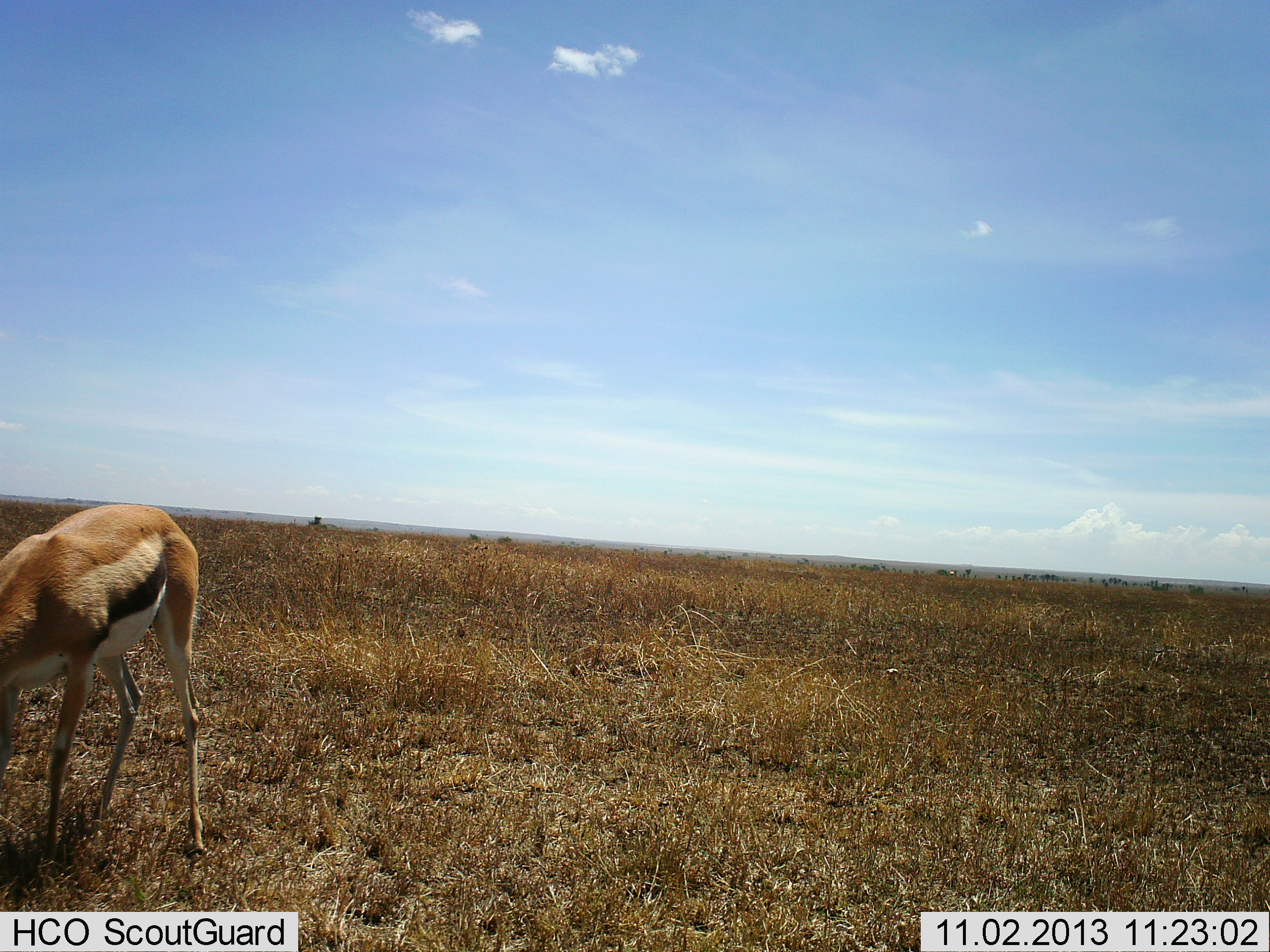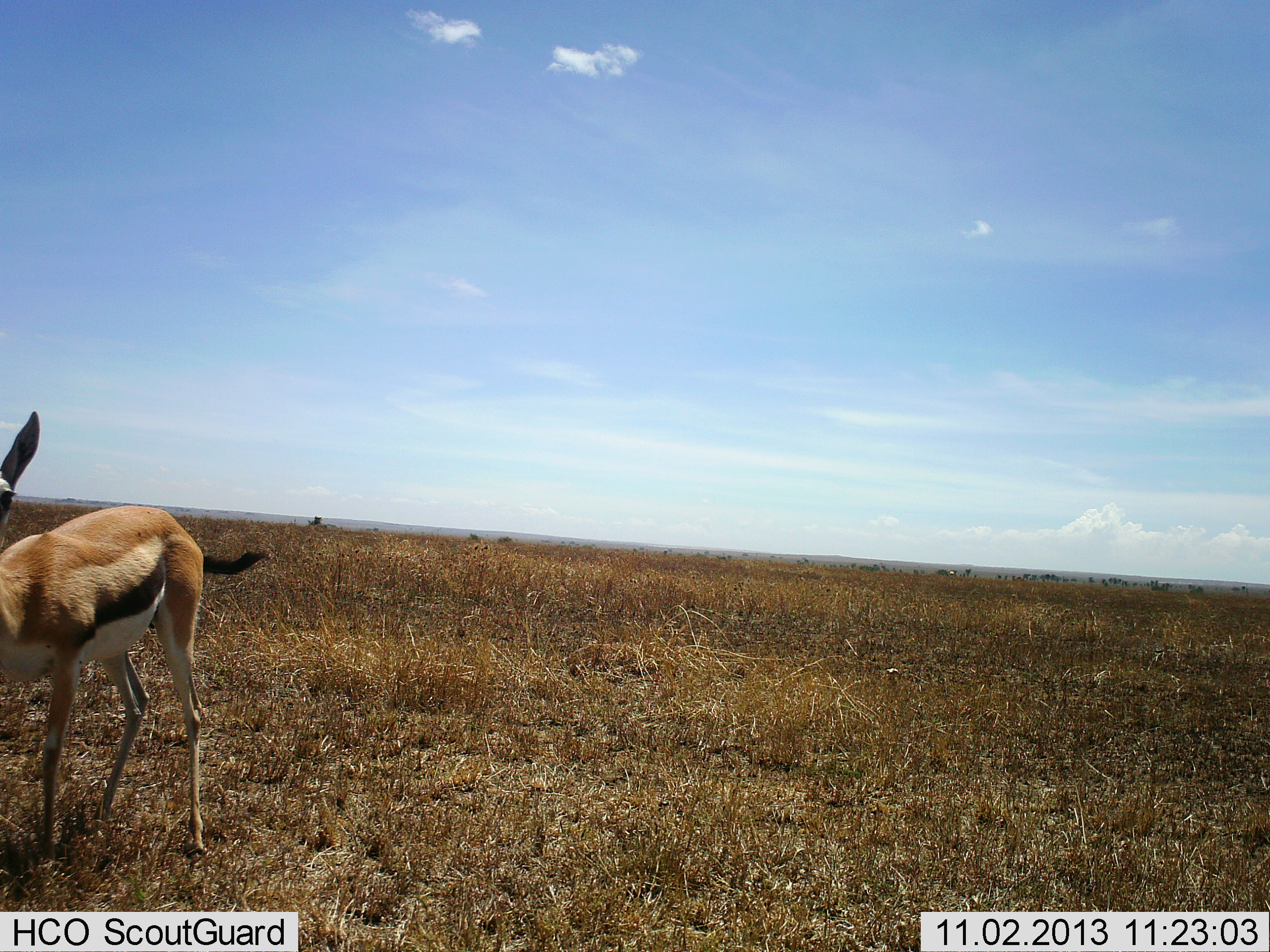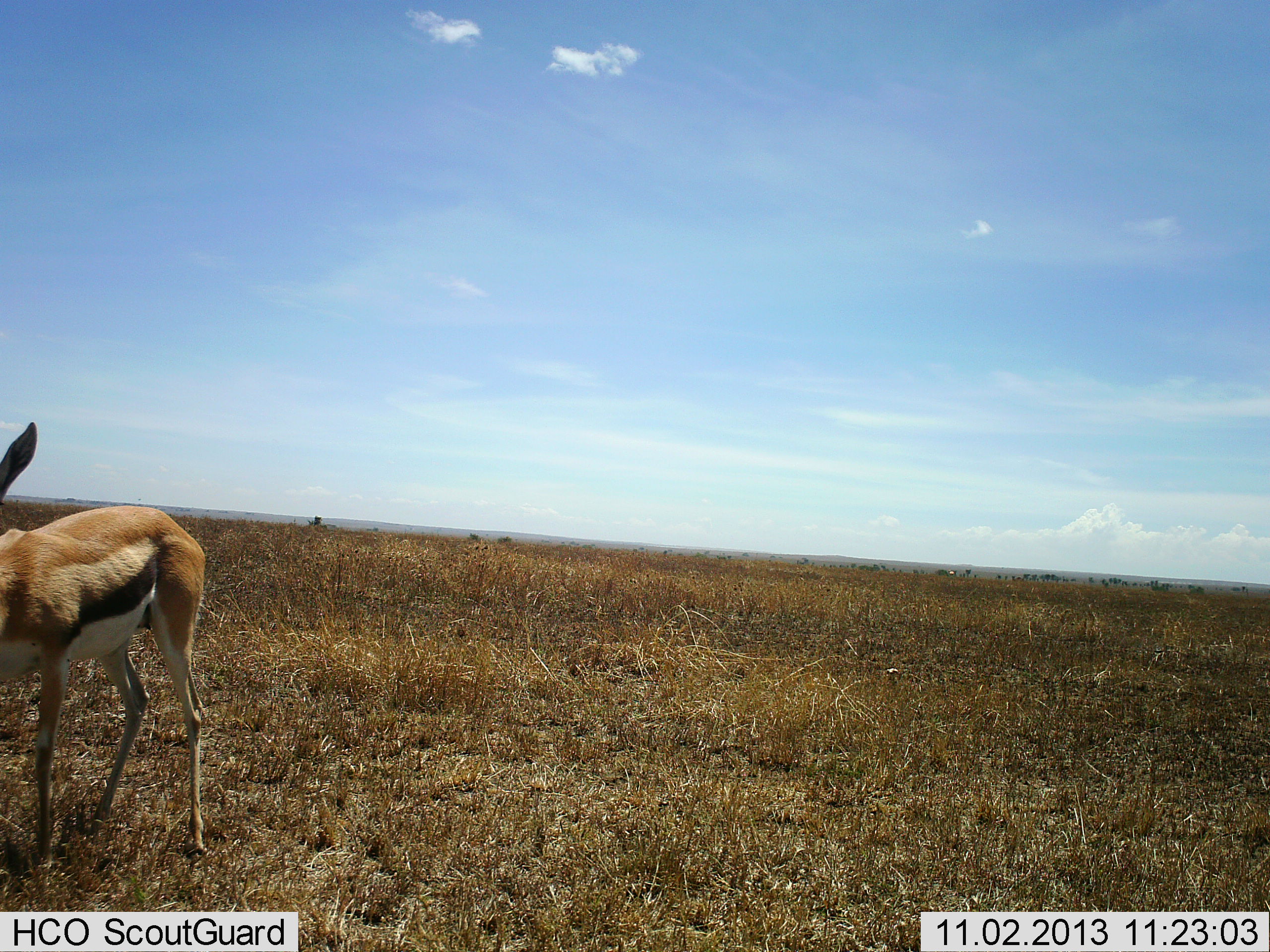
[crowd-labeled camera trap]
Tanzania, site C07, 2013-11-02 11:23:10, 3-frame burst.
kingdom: Animalia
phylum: Chordata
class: Mammalia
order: Artiodactyla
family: Bovidae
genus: Eudorcas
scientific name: Eudorcas thomsonii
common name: thomson's gazelle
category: gazellethomsons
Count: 1.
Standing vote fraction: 80%.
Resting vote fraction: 0%.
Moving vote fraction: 10%.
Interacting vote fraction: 0%.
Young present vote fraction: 0%.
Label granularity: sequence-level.